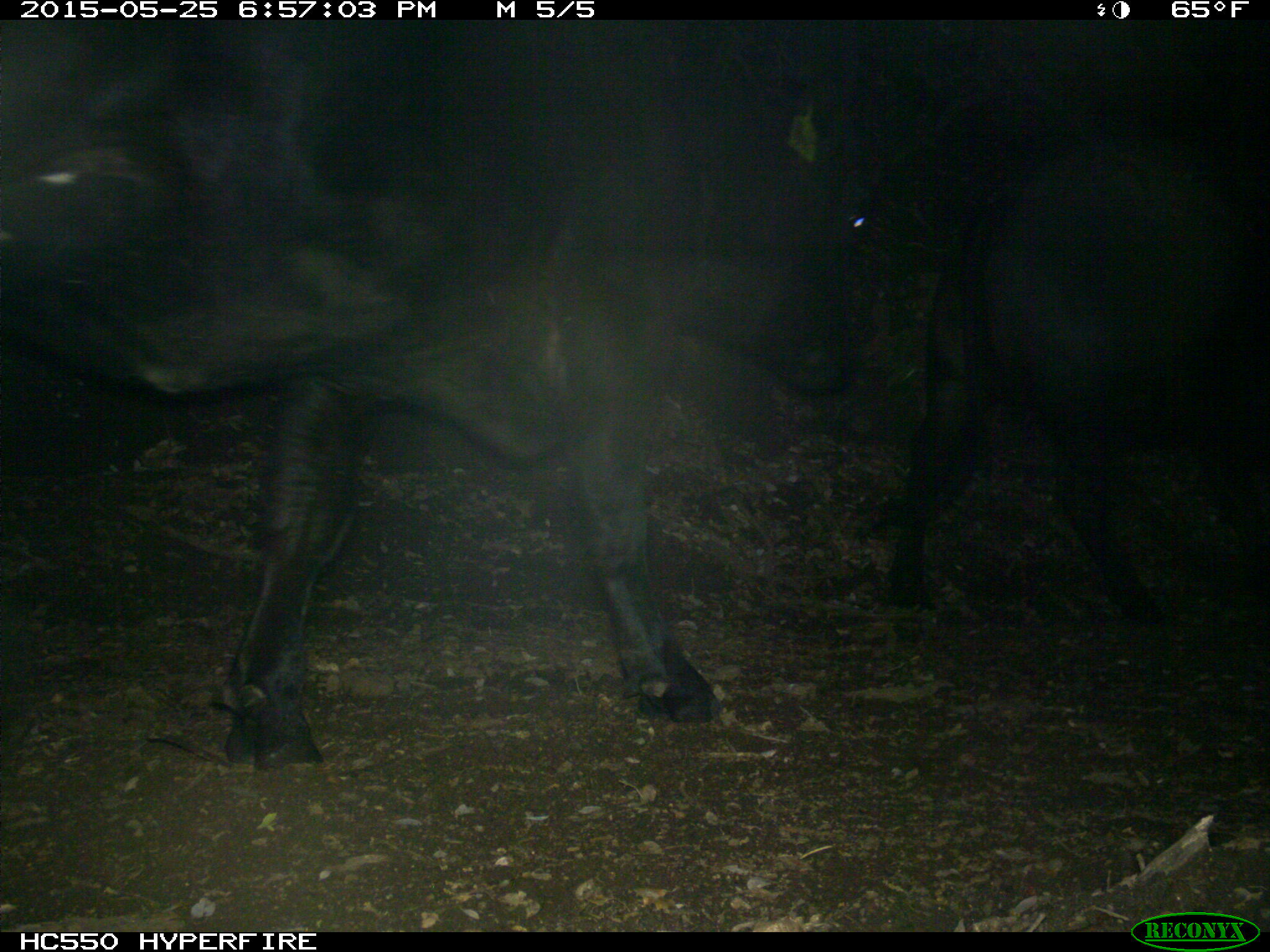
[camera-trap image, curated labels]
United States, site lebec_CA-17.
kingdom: Animalia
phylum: Chordata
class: Mammalia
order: Artiodactyla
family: Bovidae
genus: Bos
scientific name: Bos taurus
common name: domestic cow